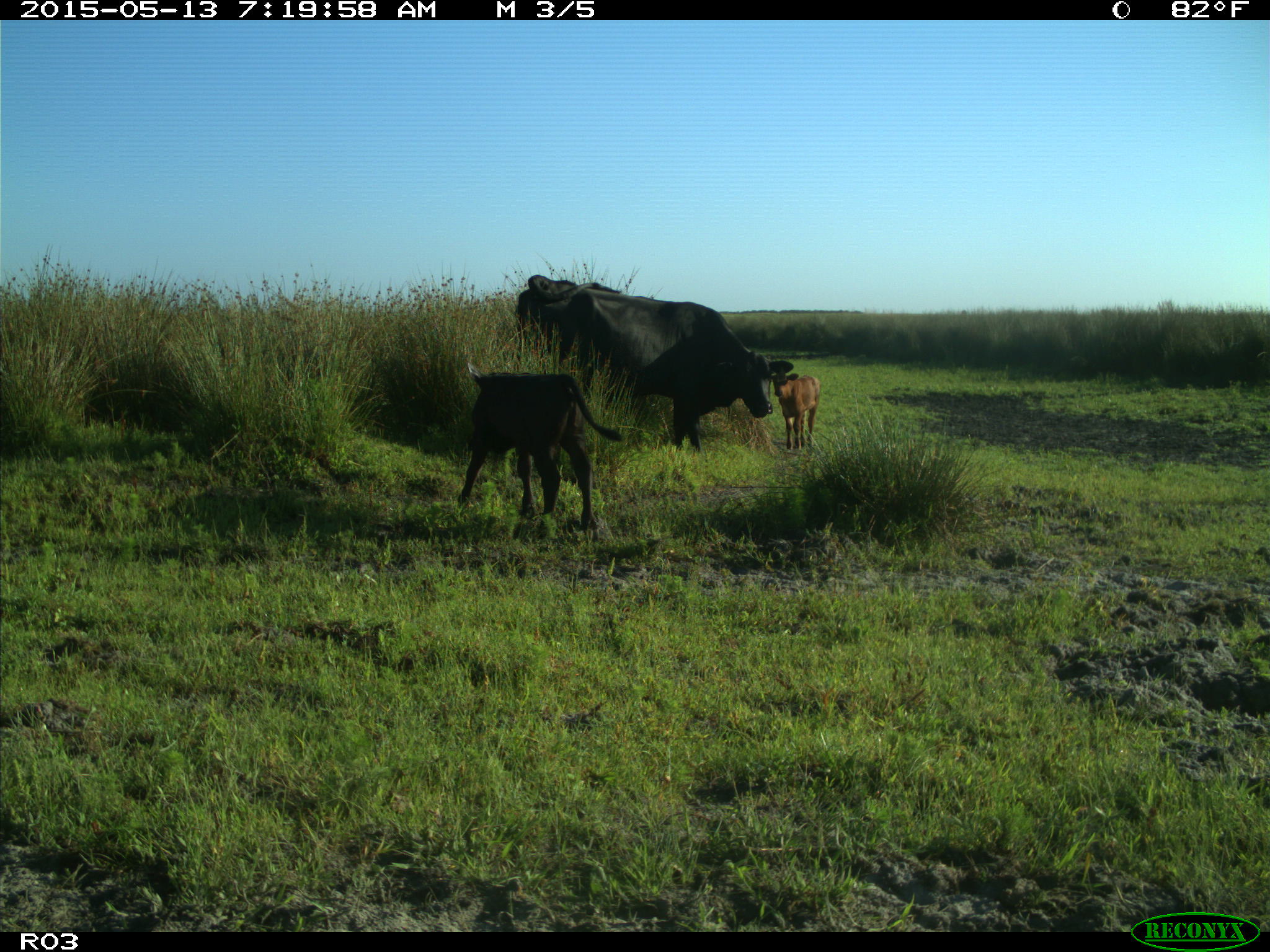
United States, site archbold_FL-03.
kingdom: Animalia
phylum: Chordata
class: Mammalia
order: Artiodactyla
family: Bovidae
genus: Bos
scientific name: Bos taurus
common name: domestic cow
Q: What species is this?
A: Bos taurus (domestic cow).